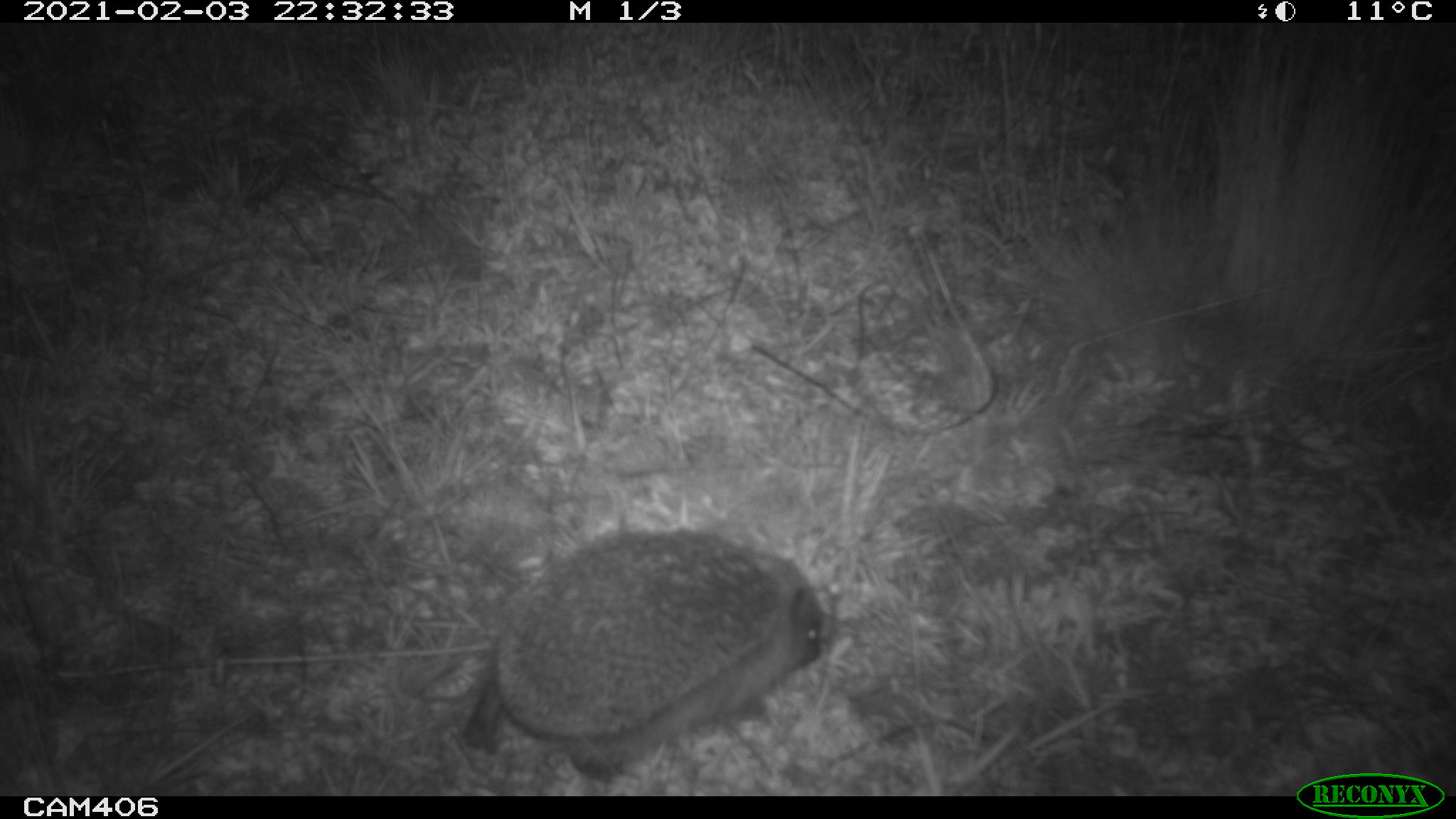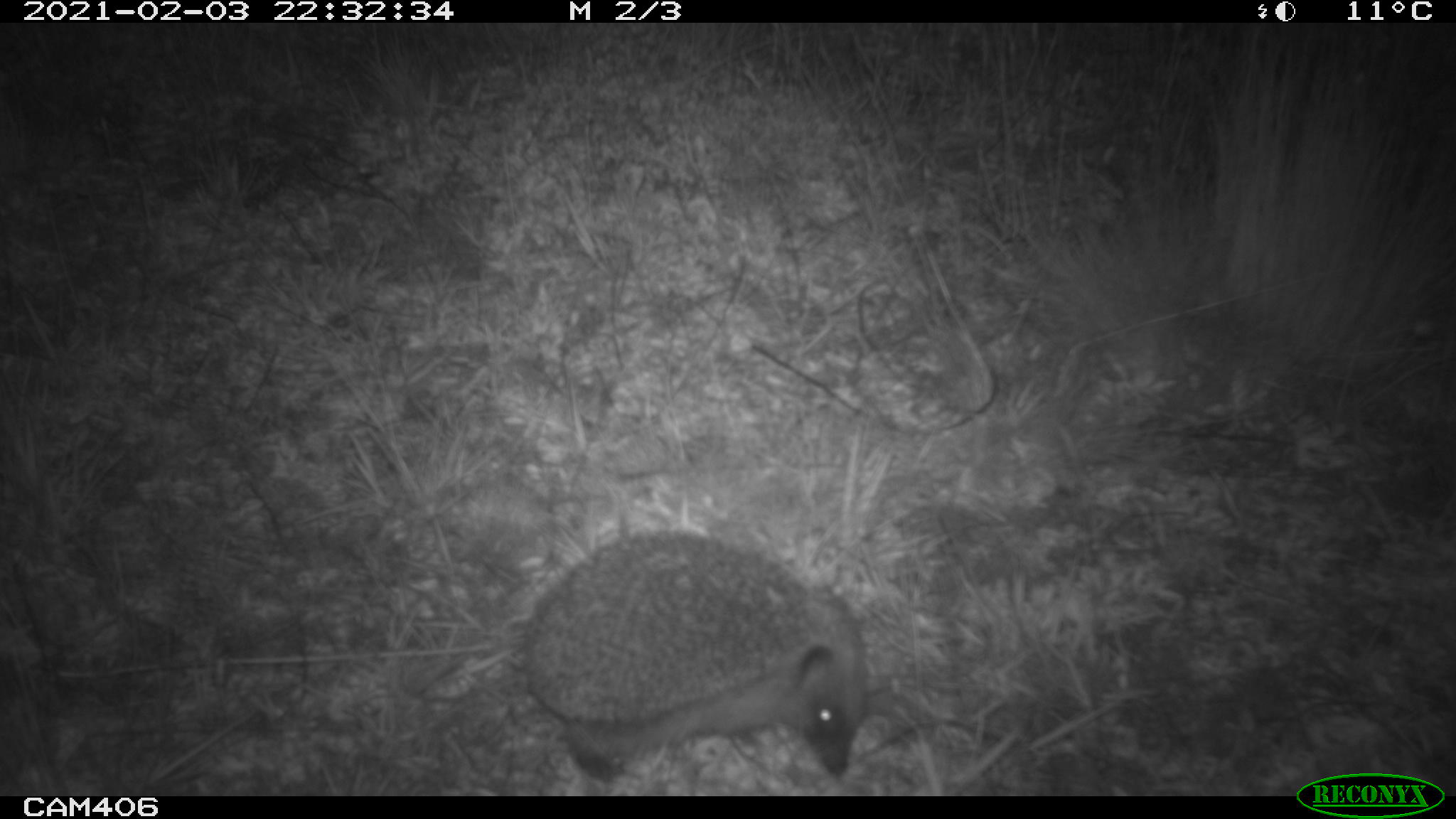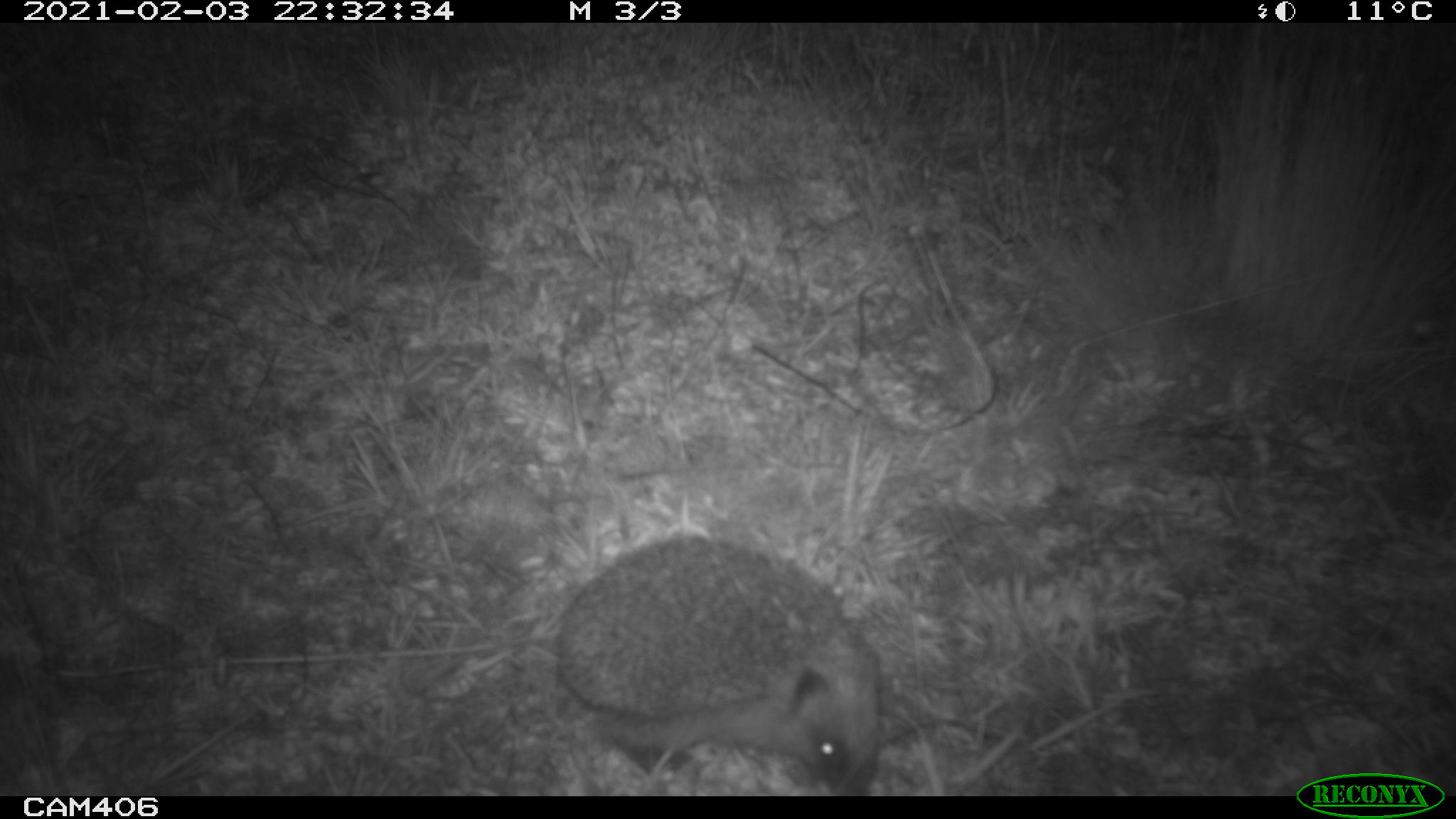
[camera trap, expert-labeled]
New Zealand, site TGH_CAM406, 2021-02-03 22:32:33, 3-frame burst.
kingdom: Animalia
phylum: Chordata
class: Mammalia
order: Eulipotyphla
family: Erinaceidae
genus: Erinaceus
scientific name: Erinaceus europaeus europaeus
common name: european hedgehog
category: hedgehog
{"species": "hedgehog (european hedgehog) (Erinaceus europaeus europaeus)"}